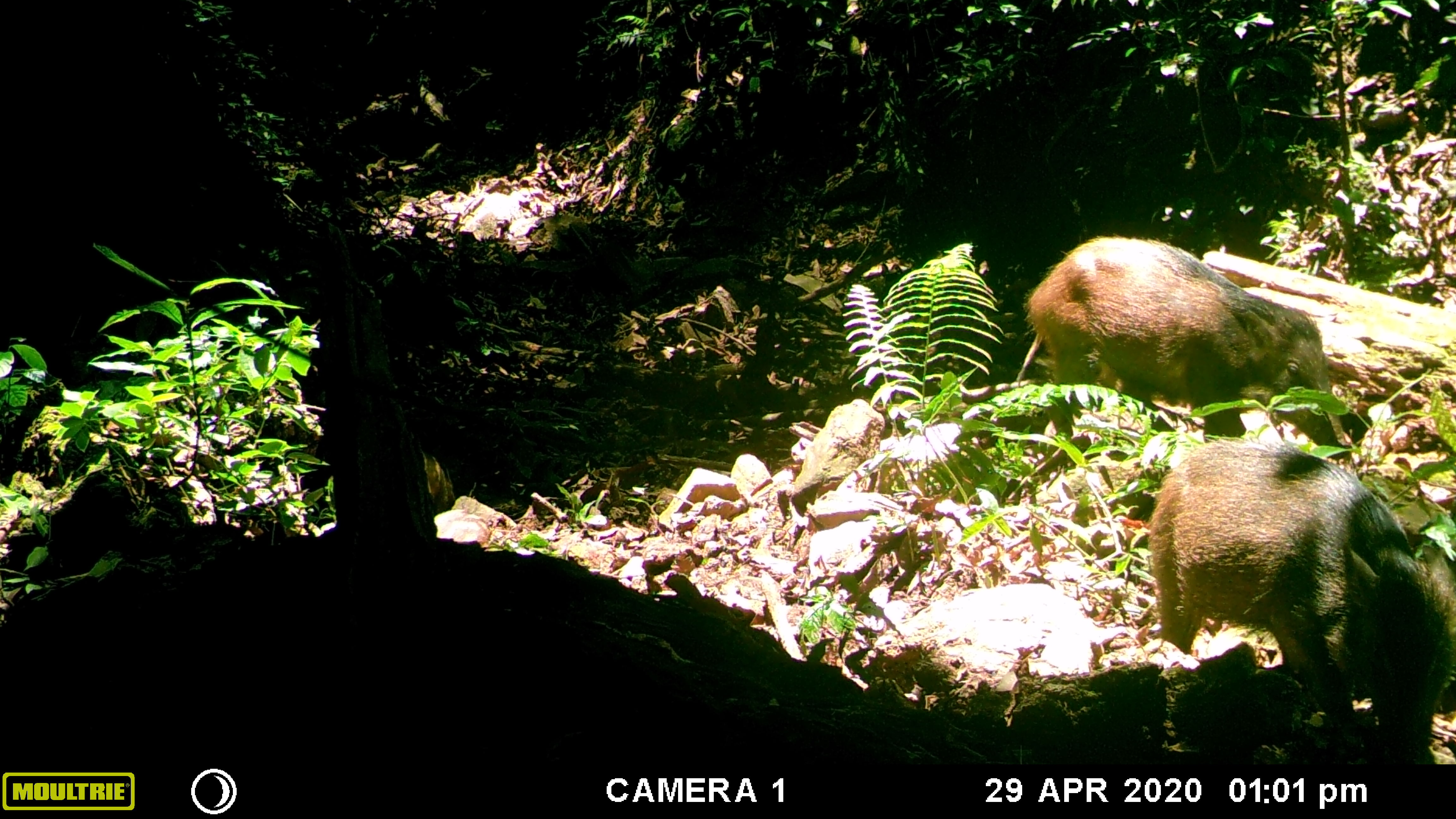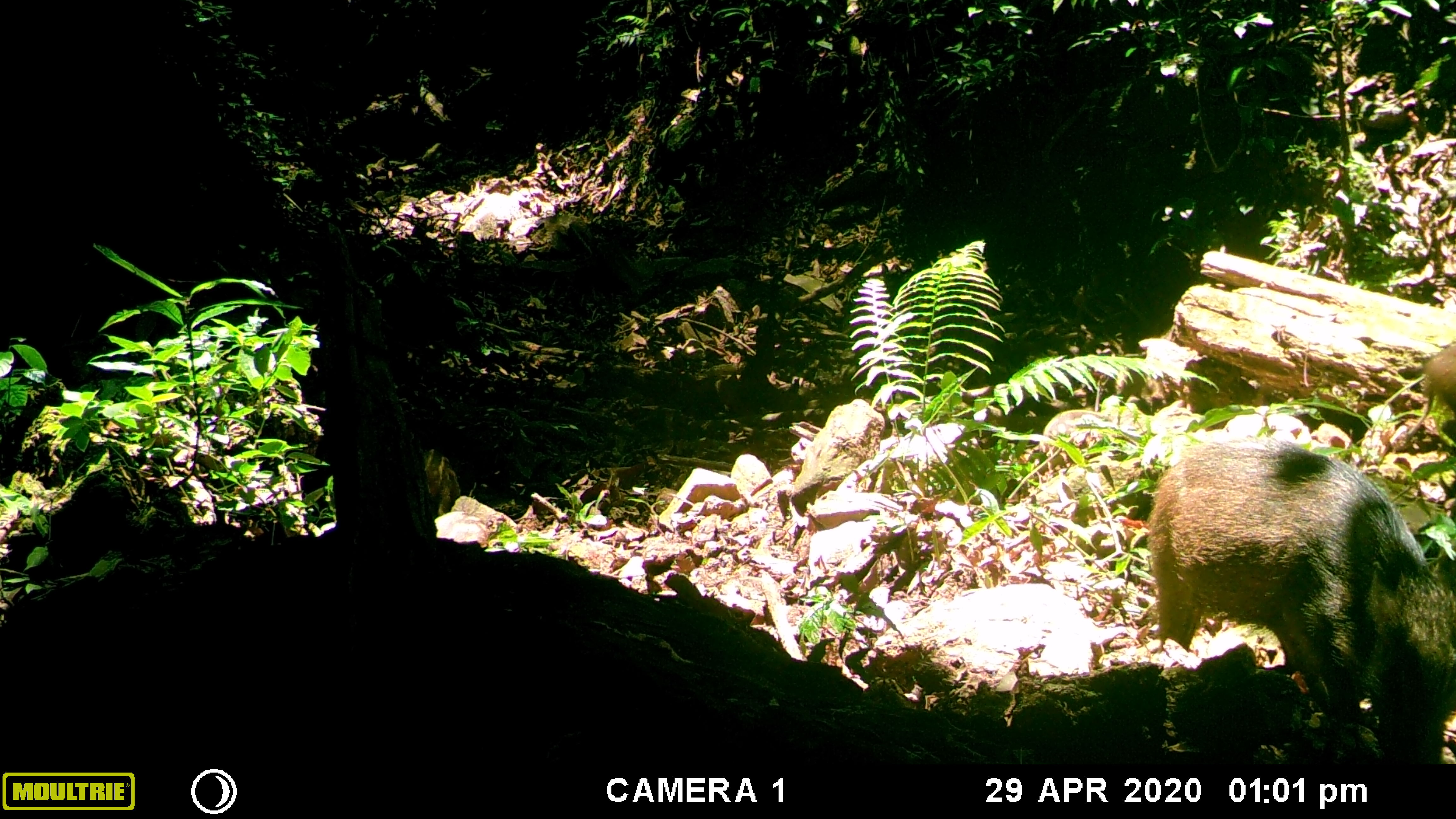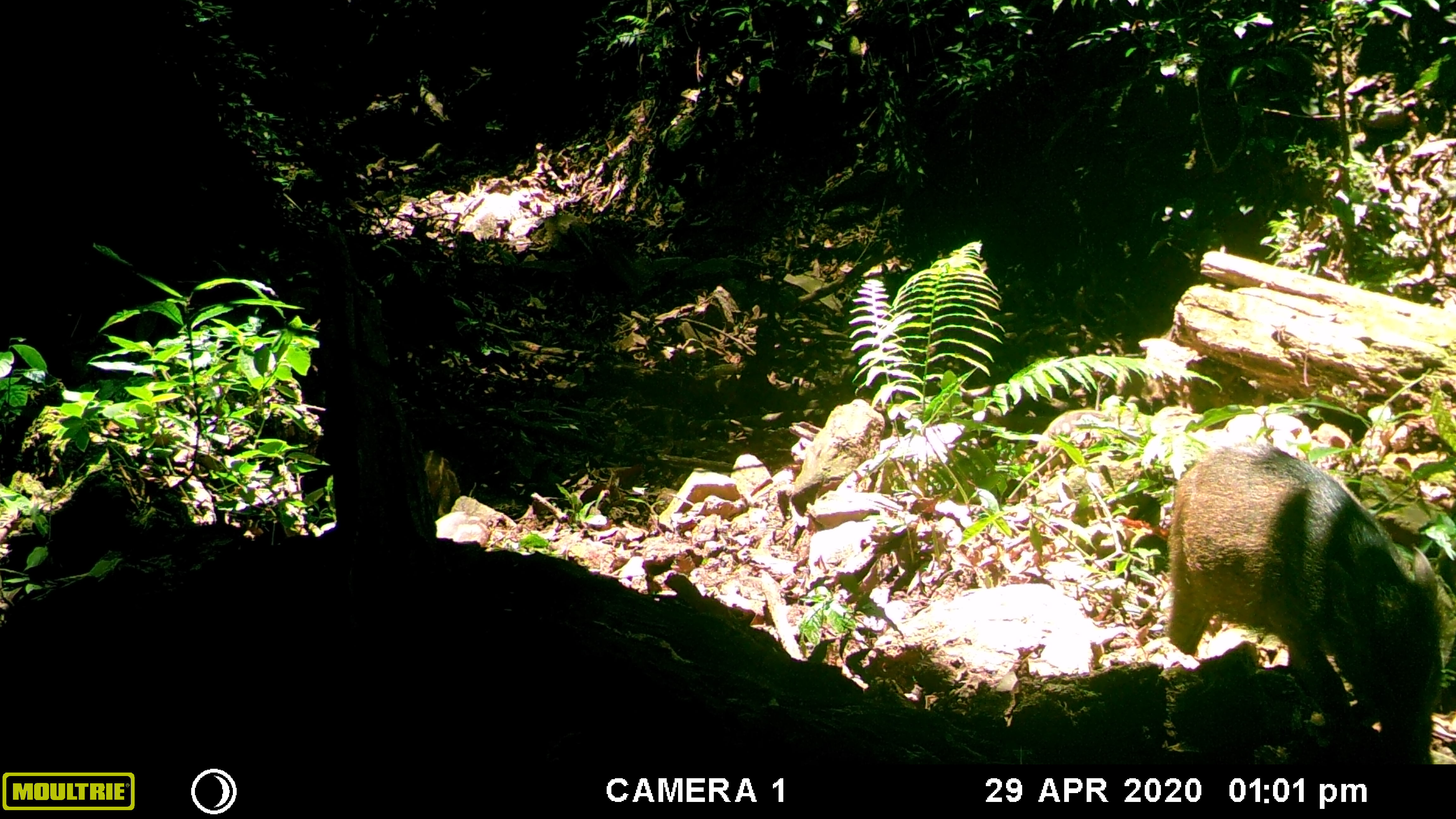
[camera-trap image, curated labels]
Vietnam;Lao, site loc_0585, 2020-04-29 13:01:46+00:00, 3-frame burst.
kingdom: Animalia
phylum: Chordata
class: Mammalia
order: Artiodactyla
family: Suidae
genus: Sus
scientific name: Sus scrofa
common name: eurasian wild pig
Eurasian wild pig (Sus scrofa). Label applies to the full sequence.